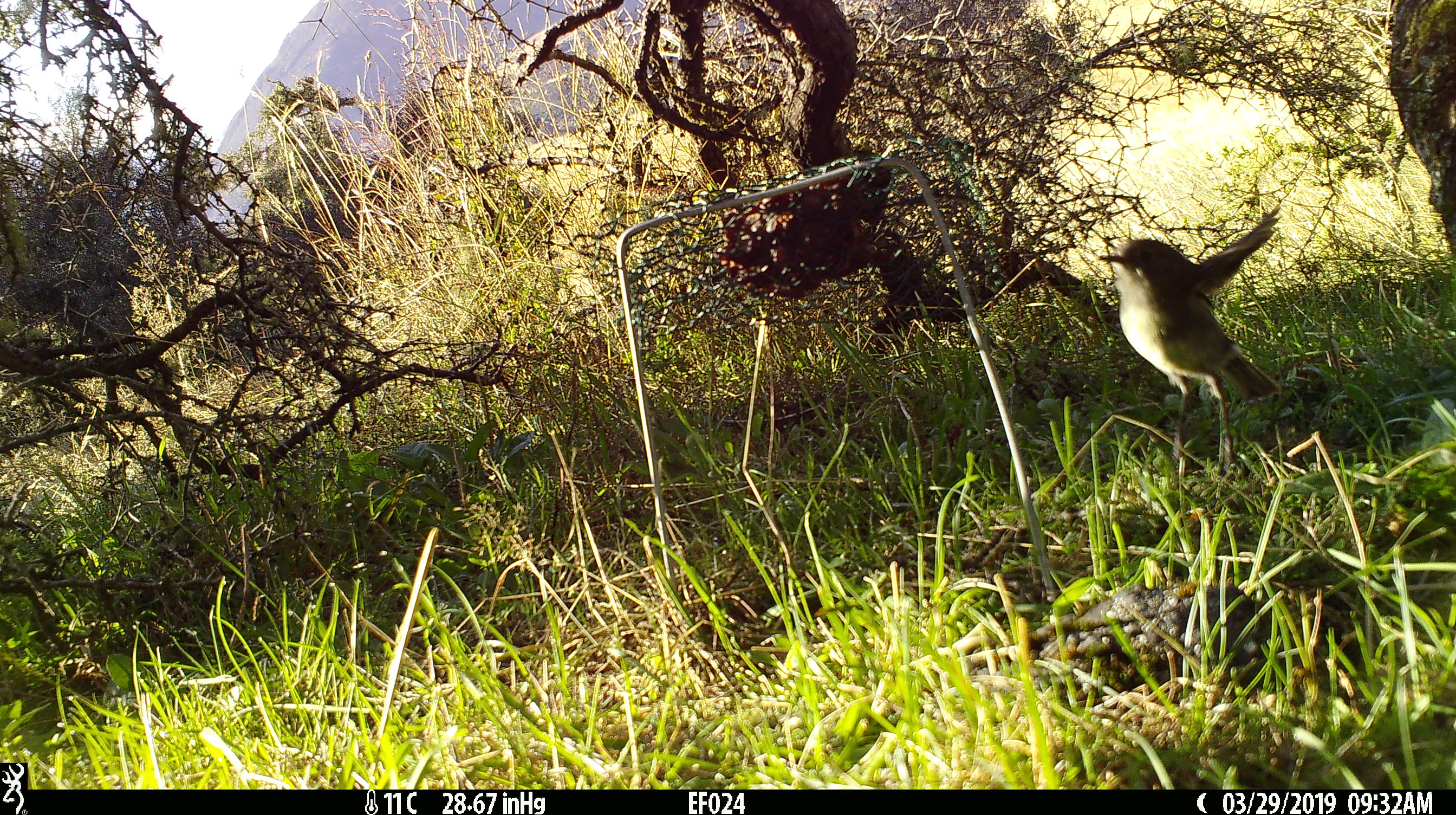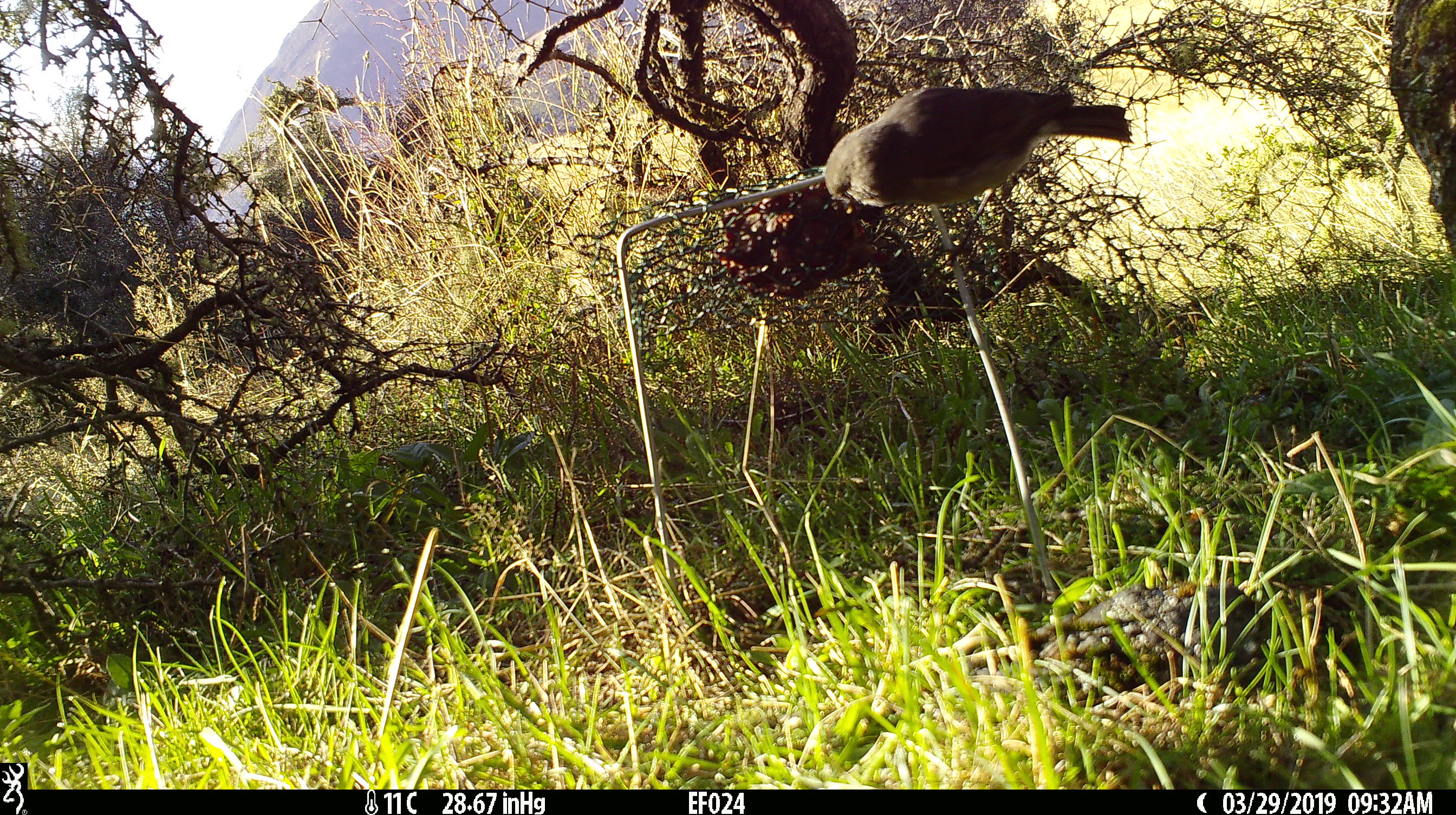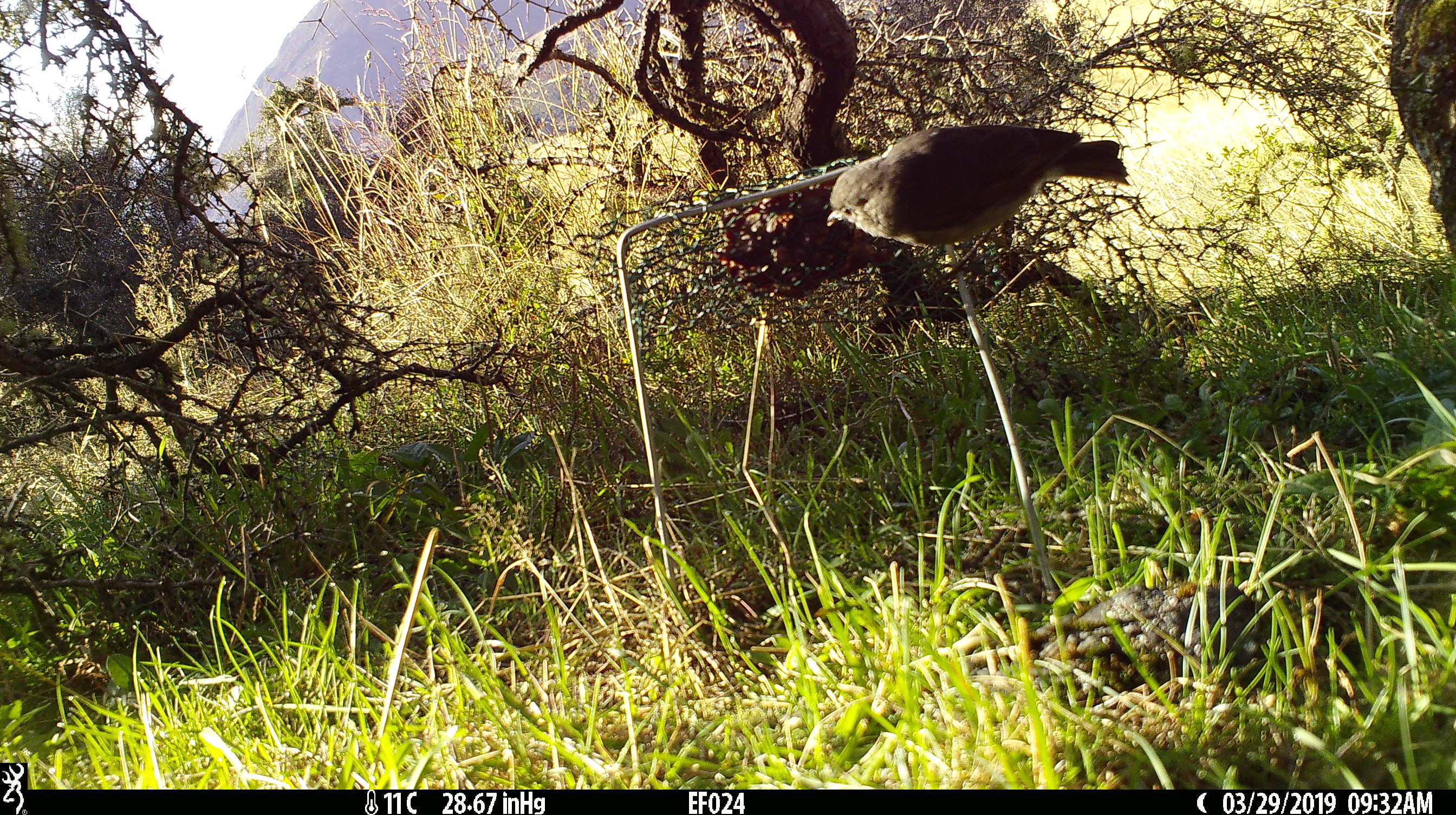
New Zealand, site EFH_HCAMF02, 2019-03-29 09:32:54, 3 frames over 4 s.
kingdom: Animalia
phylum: Chordata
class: Aves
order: Passeriformes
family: Petroicidae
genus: Petroica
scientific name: Petroica australis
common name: new zealand robin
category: robin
Robin (new zealand robin) (Petroica australis).